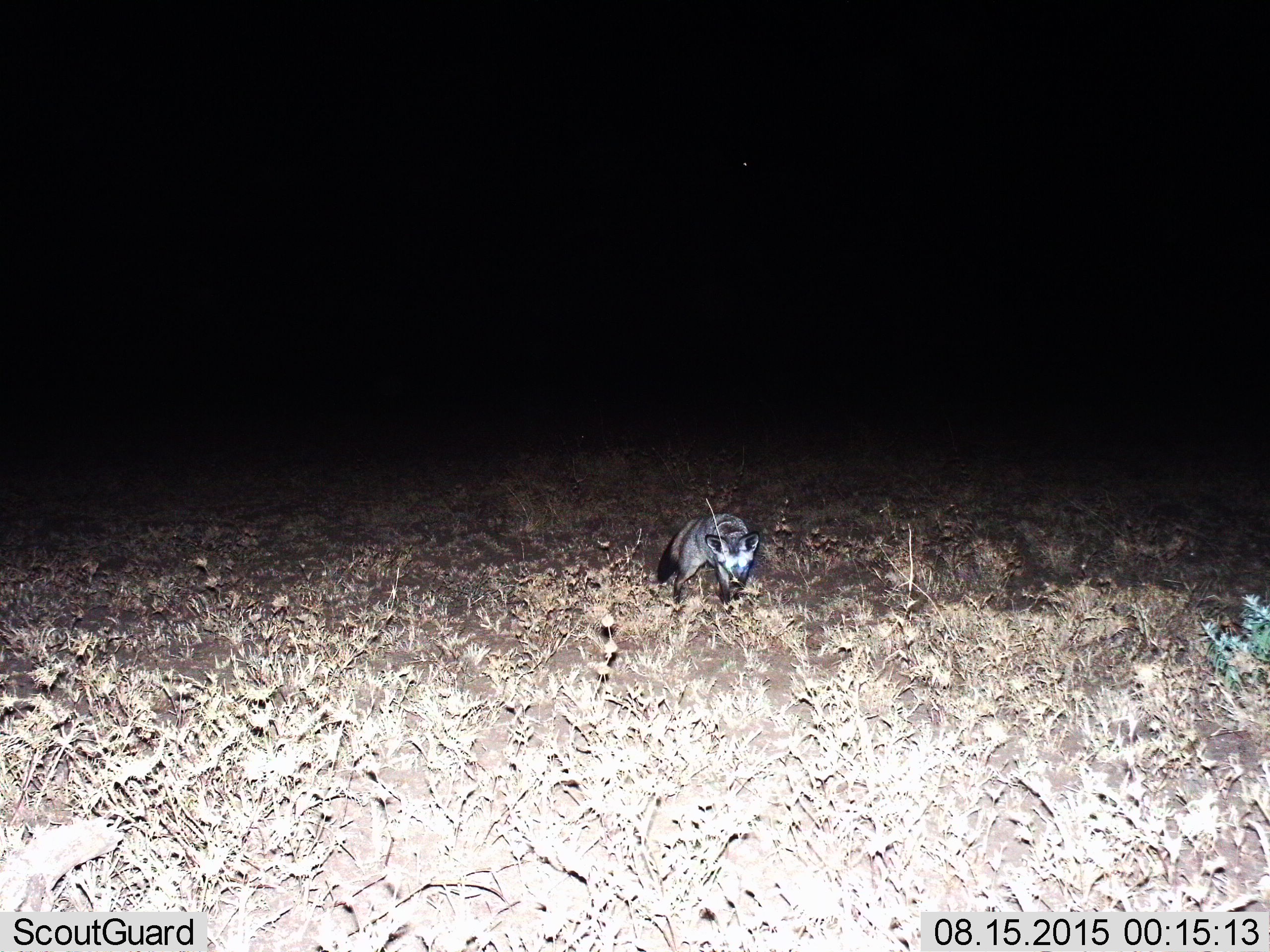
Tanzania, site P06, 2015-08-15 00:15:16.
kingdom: Animalia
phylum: Chordata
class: Mammalia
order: Carnivora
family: Canidae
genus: Otocyon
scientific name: Otocyon megalotis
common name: bat-eared fox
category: batearedfox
Batearedfox (bat-eared fox) (Otocyon megalotis), count 1. Behavior (volunteer vote fractions): standing 43%, resting 0%, moving 57%, interacting 0%. Young present (vote fraction): 14%. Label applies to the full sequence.